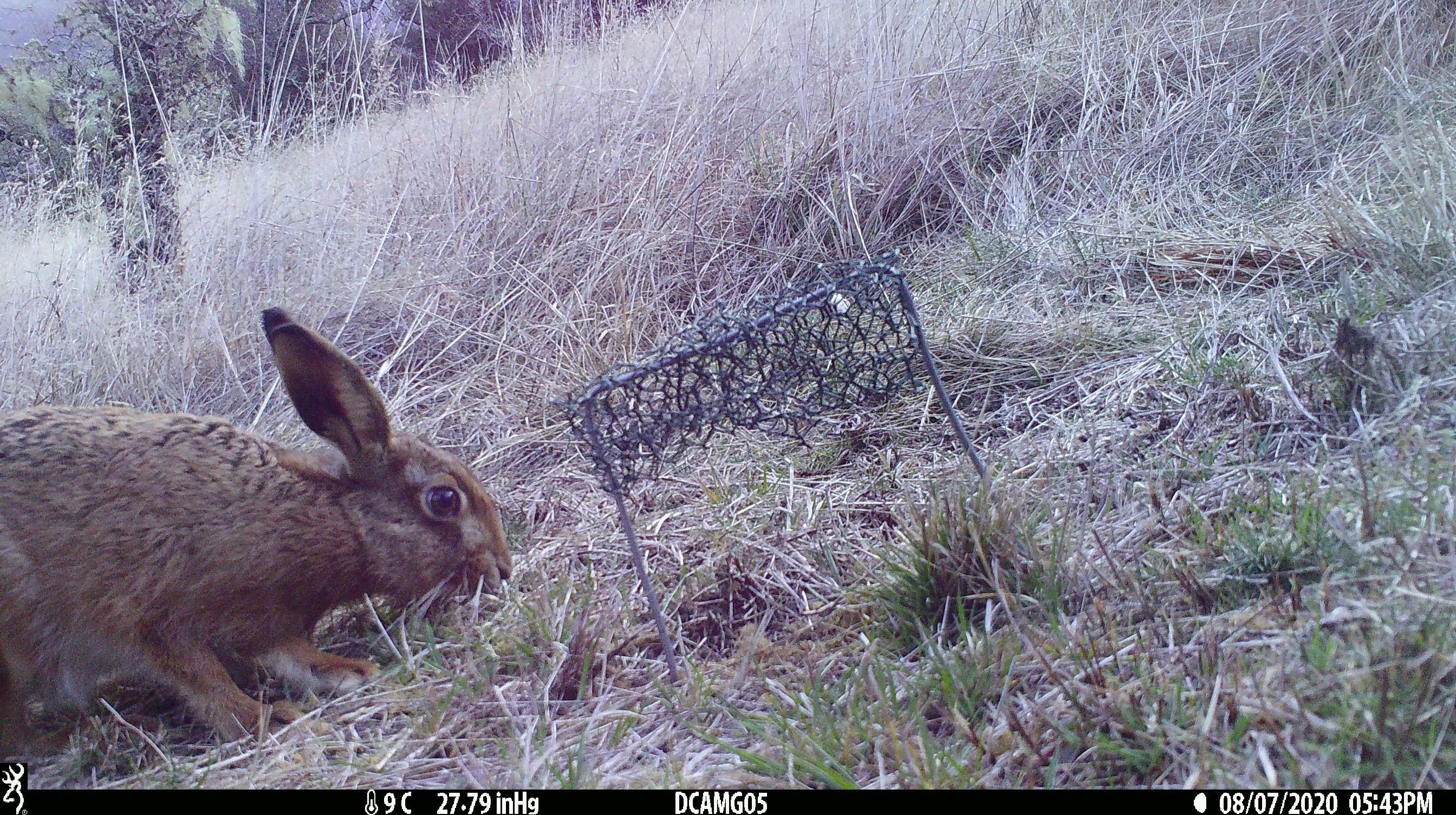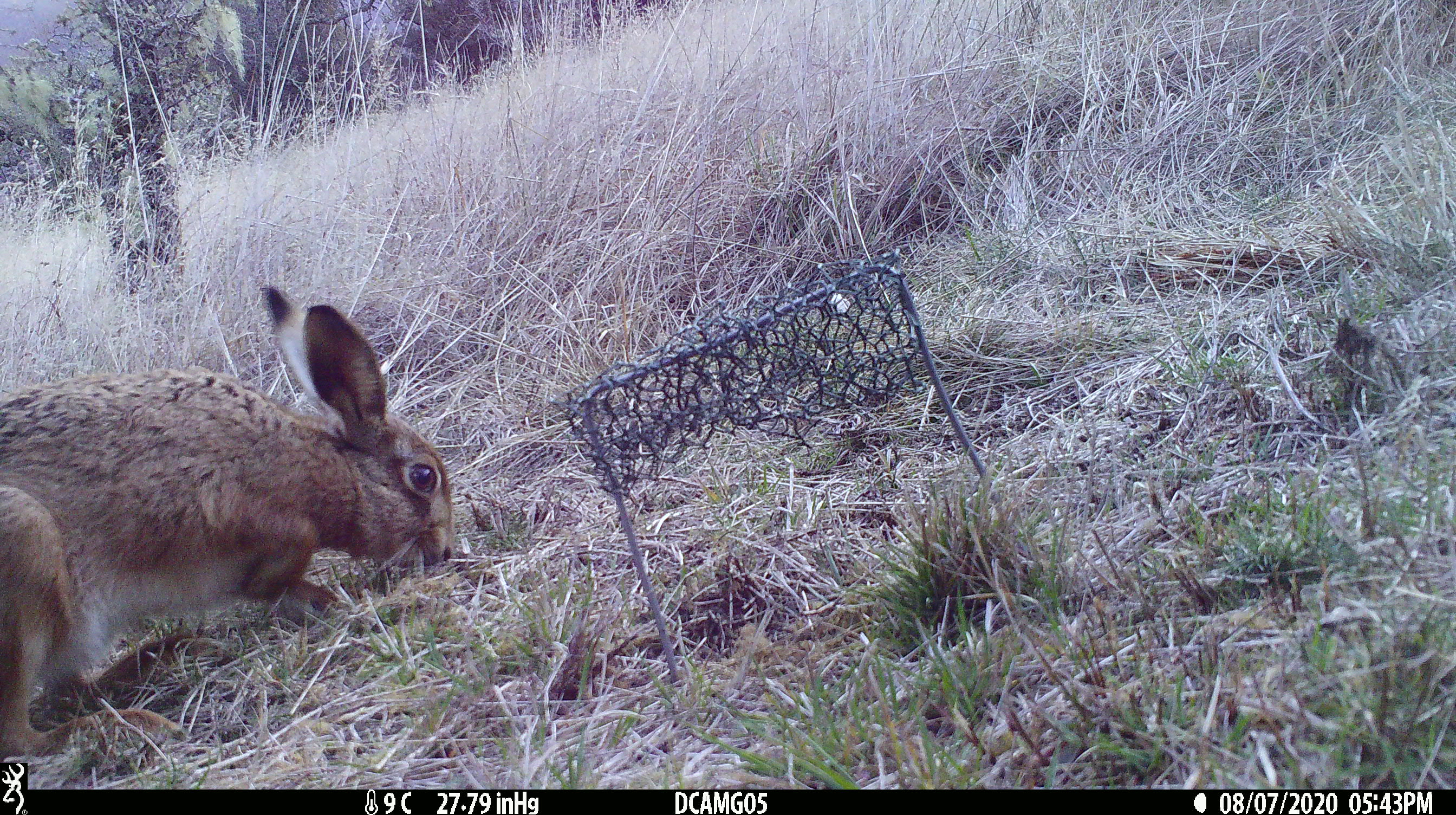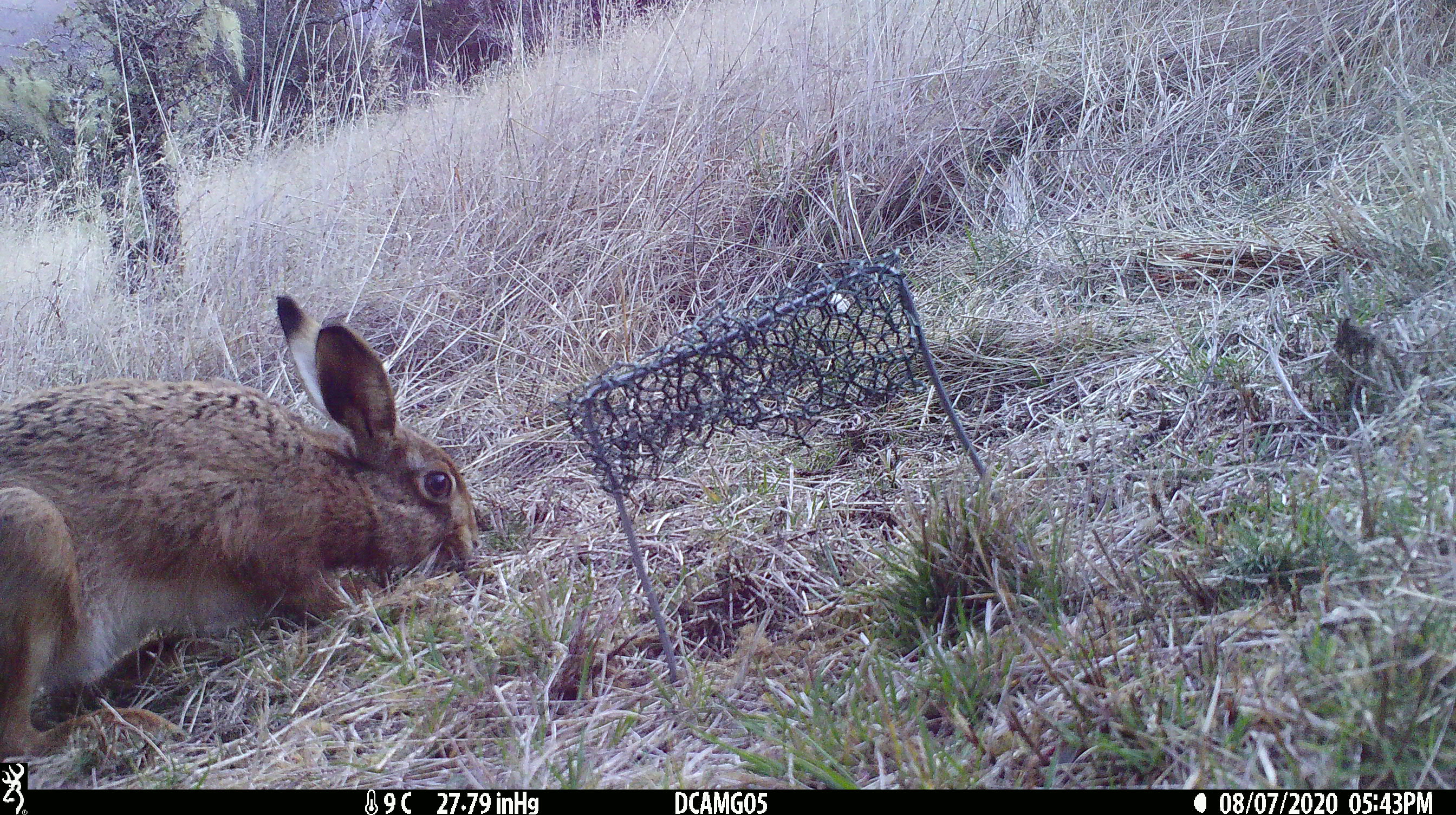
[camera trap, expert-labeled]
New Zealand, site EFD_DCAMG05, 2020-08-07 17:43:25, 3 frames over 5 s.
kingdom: Animalia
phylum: Chordata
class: Mammalia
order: Lagomorpha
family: Leporidae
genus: Lepus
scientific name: Lepus europaeus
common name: brown hare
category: hare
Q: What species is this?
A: Hare (brown hare) (Lepus europaeus).